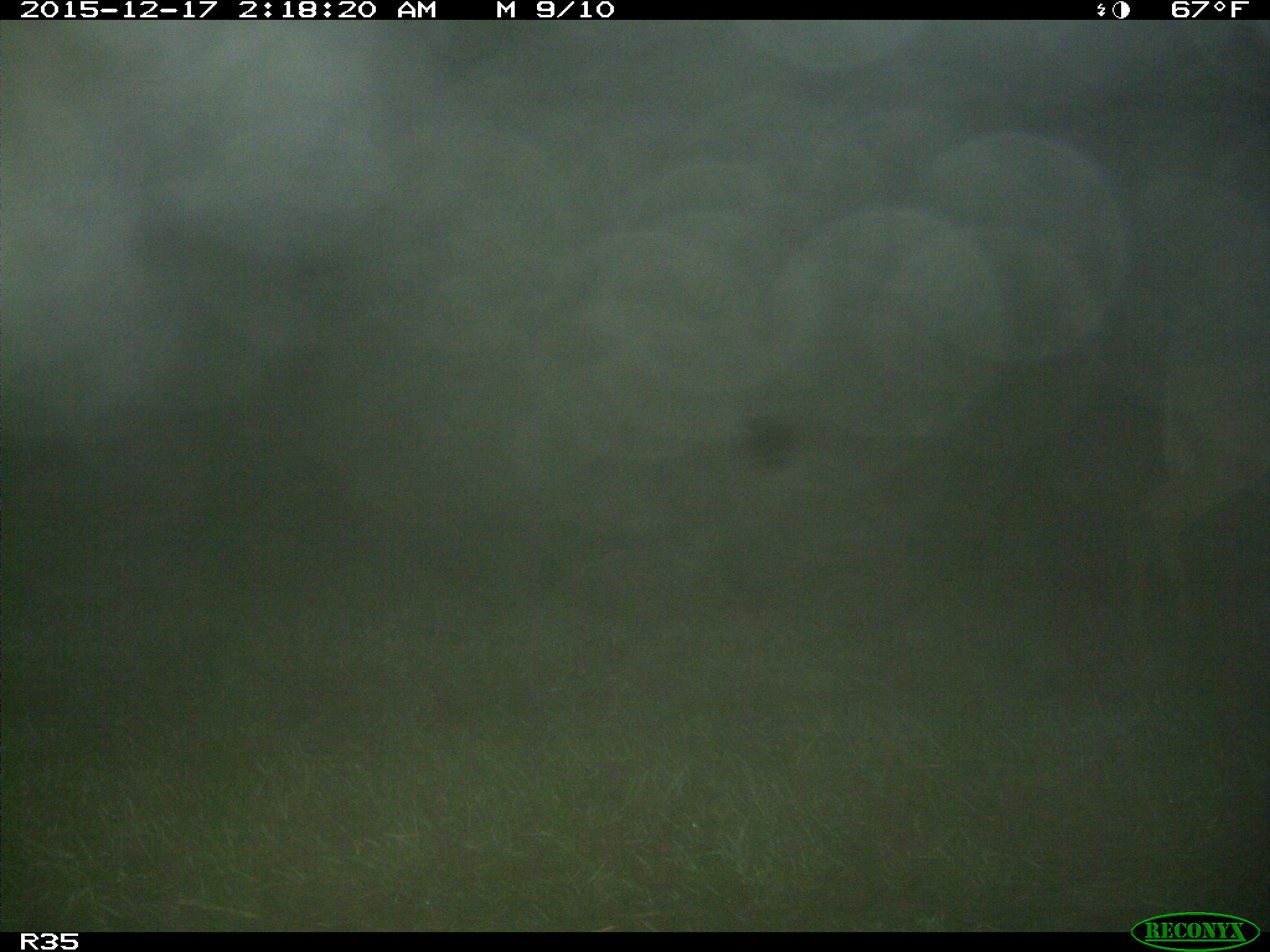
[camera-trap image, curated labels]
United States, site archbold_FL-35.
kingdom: Animalia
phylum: Chordata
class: Mammalia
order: Artiodactyla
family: Cervidae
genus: Odocoileus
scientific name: Odocoileus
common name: deer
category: unidentified deer